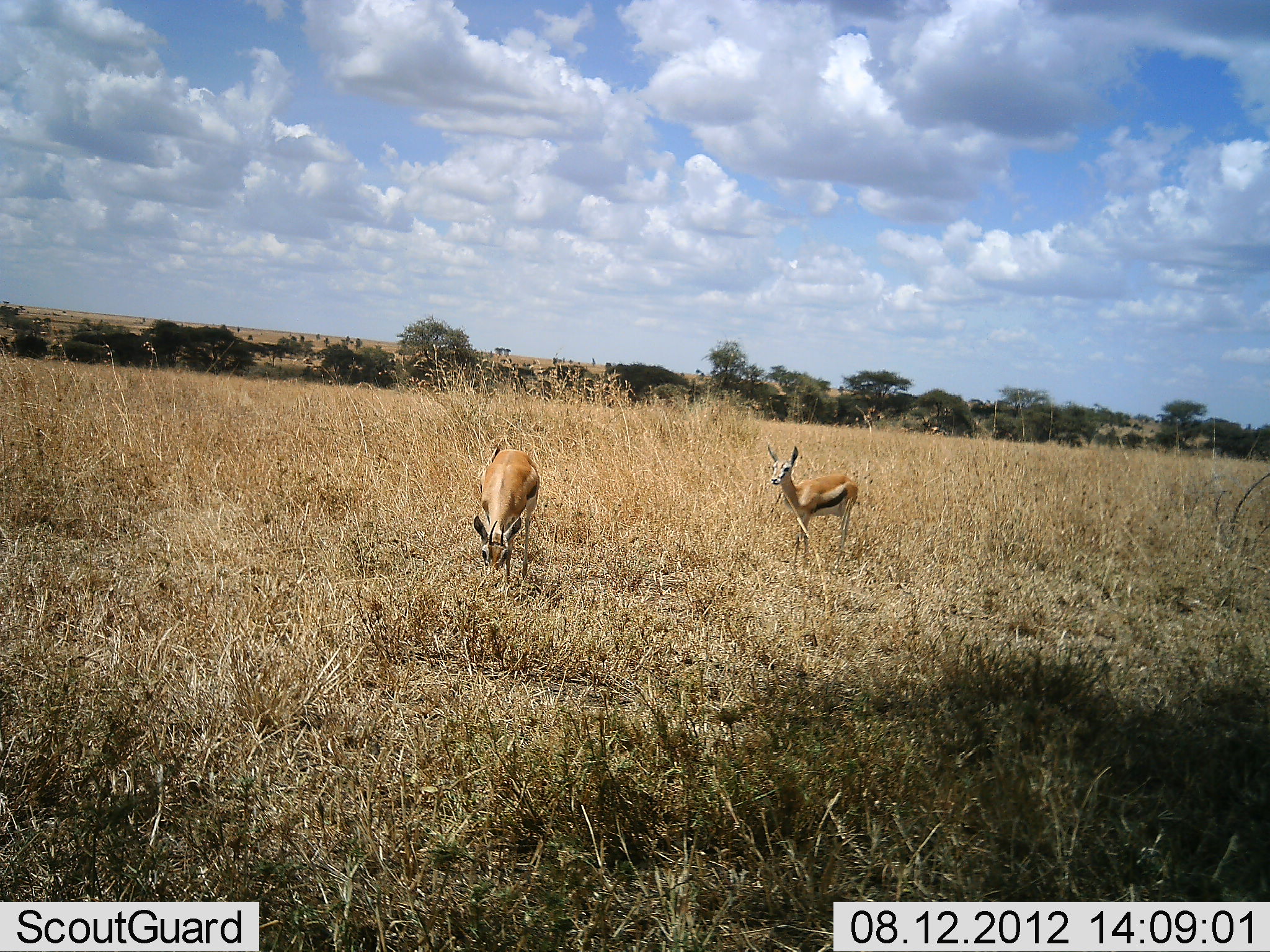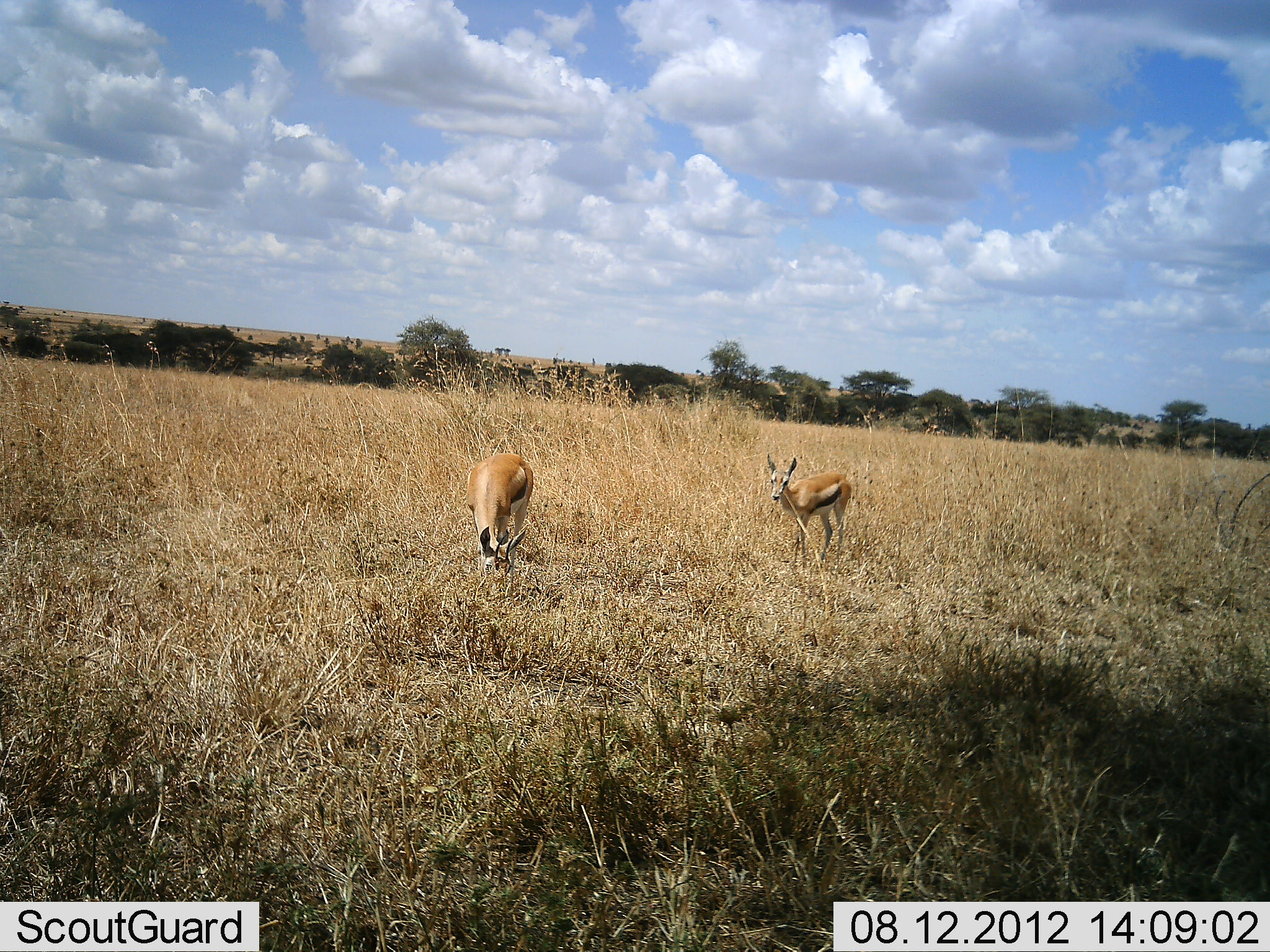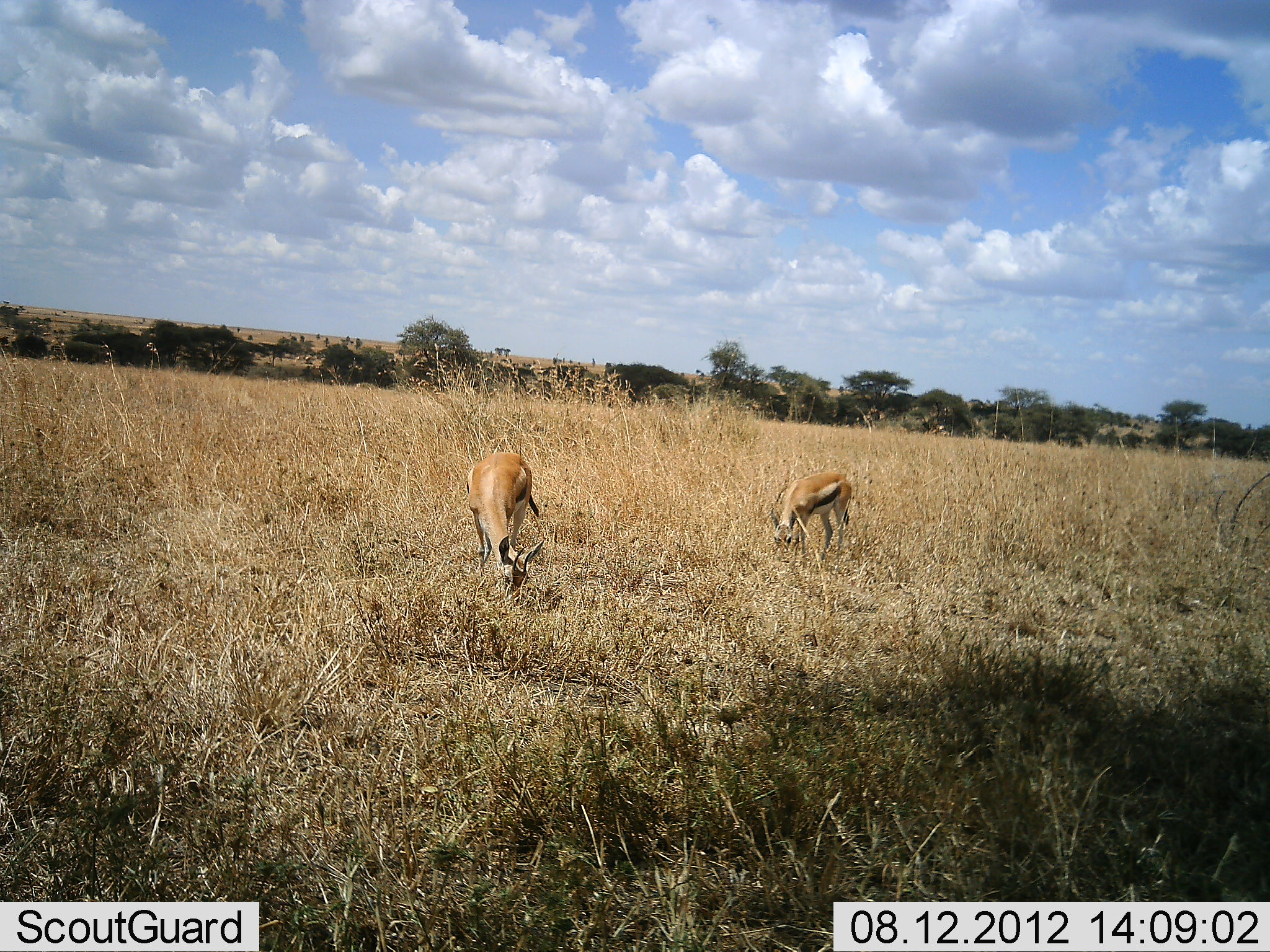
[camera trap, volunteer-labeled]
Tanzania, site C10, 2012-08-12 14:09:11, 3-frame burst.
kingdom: Animalia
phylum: Chordata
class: Mammalia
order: Artiodactyla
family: Bovidae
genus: Eudorcas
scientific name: Eudorcas thomsonii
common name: thomson's gazelle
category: gazellethomsons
Gazellethomsons (thomson's gazelle) (Eudorcas thomsonii), count 2. Behavior (volunteer vote fractions): standing 70%, resting 0%, moving 30%, interacting 0%. Young present (vote fraction): 20%. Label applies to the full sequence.